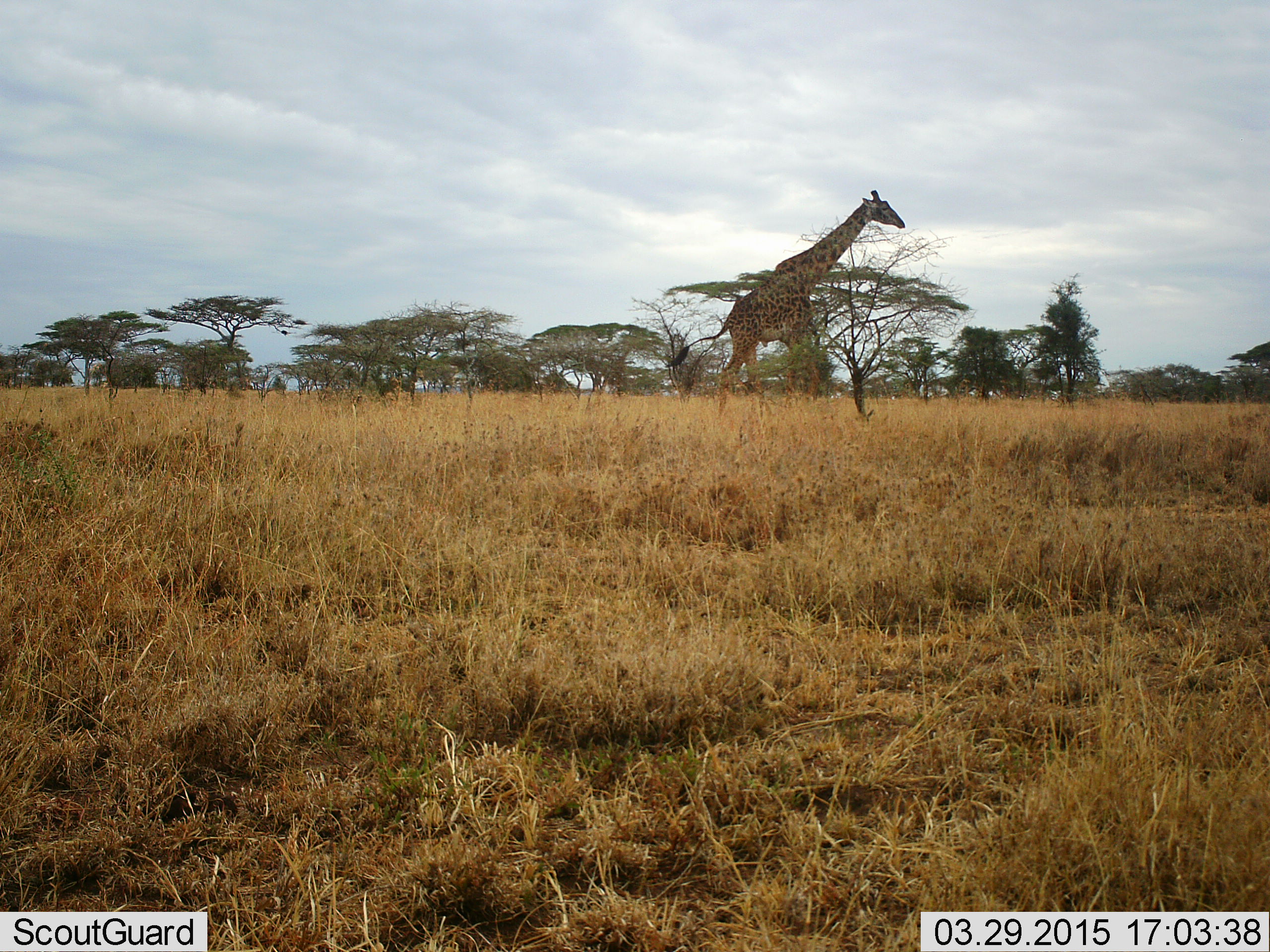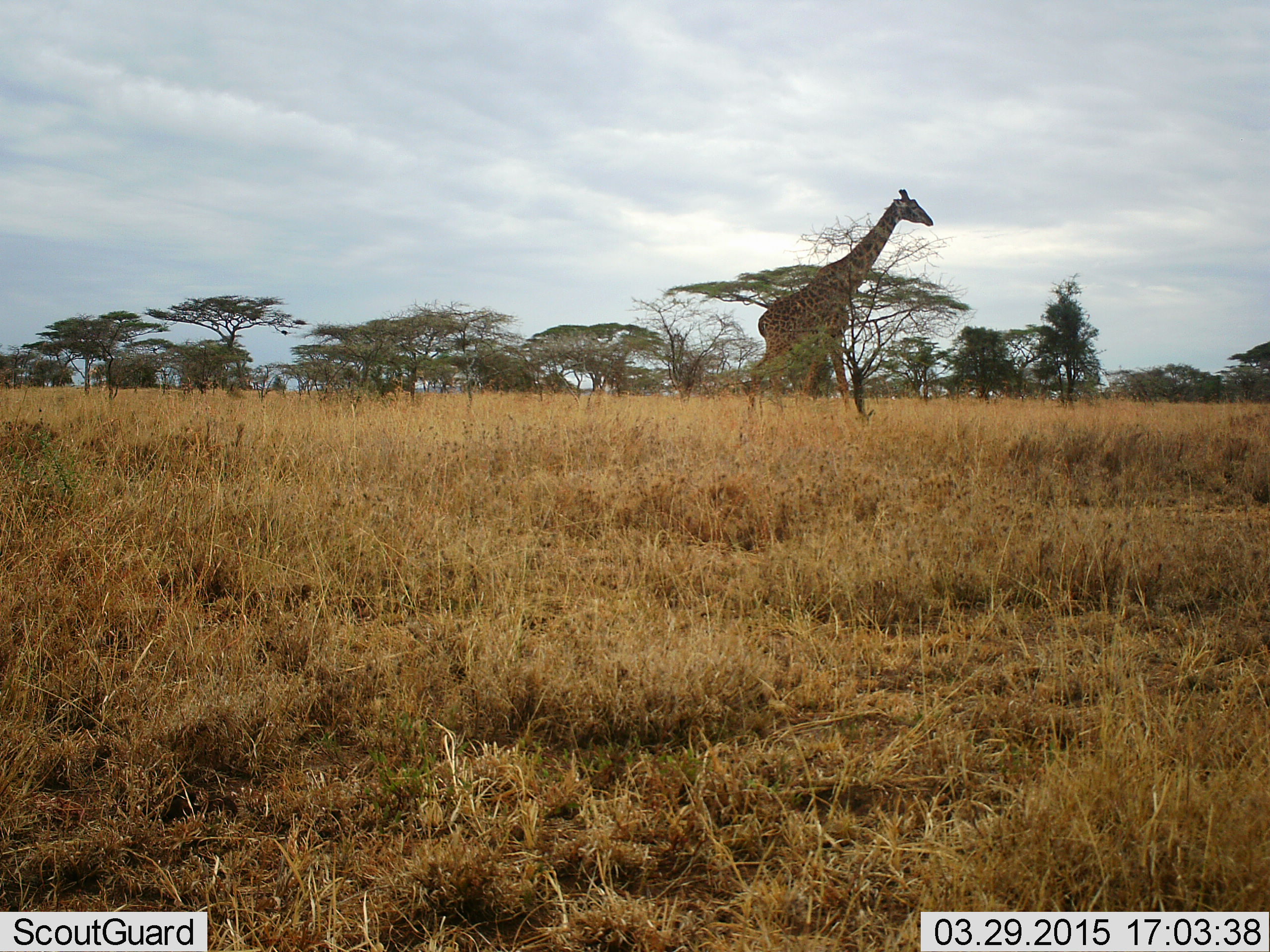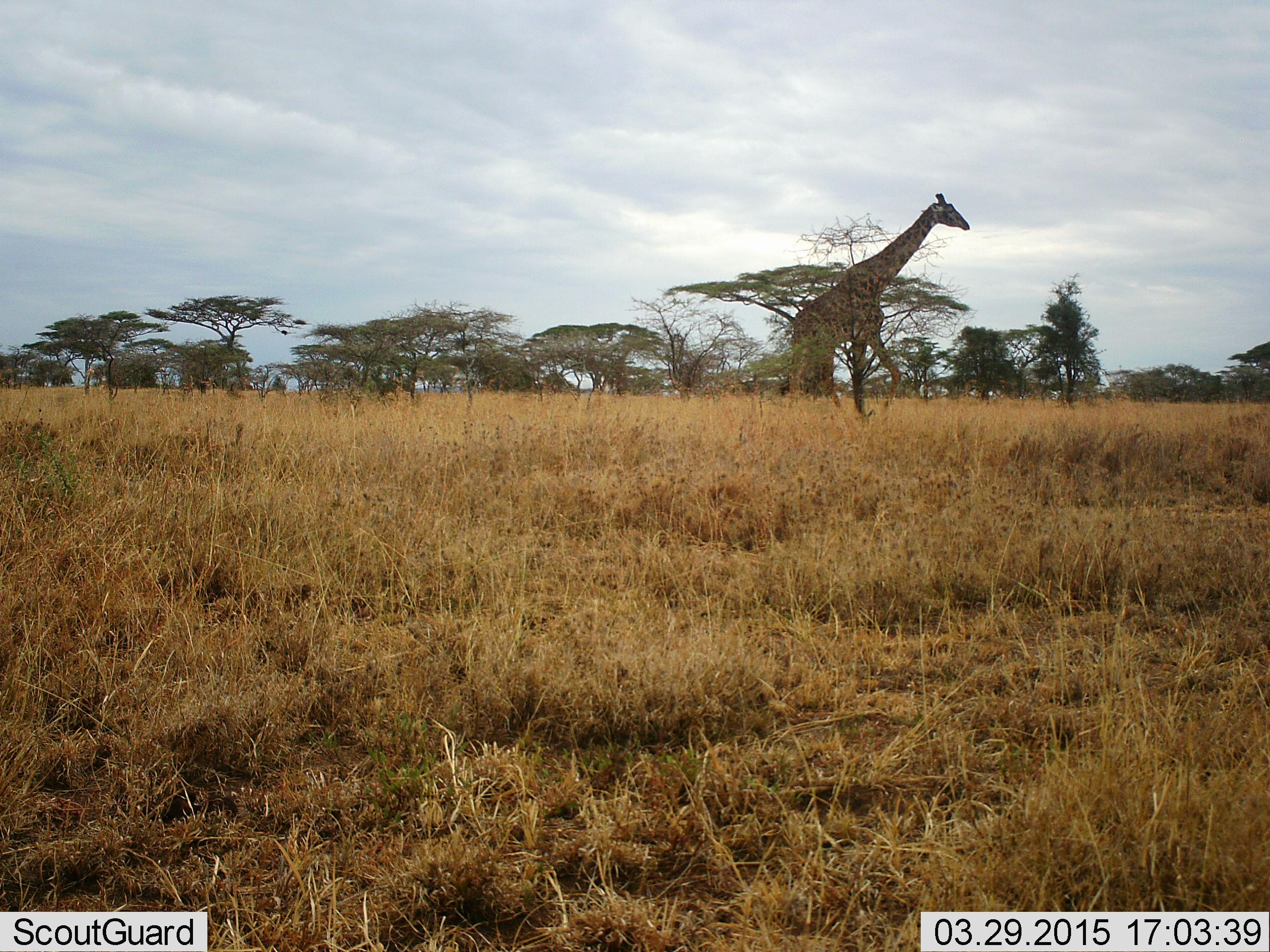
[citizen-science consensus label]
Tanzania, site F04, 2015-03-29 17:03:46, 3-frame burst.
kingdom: Animalia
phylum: Chordata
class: Mammalia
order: Artiodactyla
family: Giraffidae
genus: Giraffa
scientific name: Giraffa camelopardalis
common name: giraffe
Giraffe (Giraffa camelopardalis), count 1. Behavior (volunteer vote fractions): standing 0%, resting 0%, moving 100%, interacting 0%. Young present (vote fraction): 0%. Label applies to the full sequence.